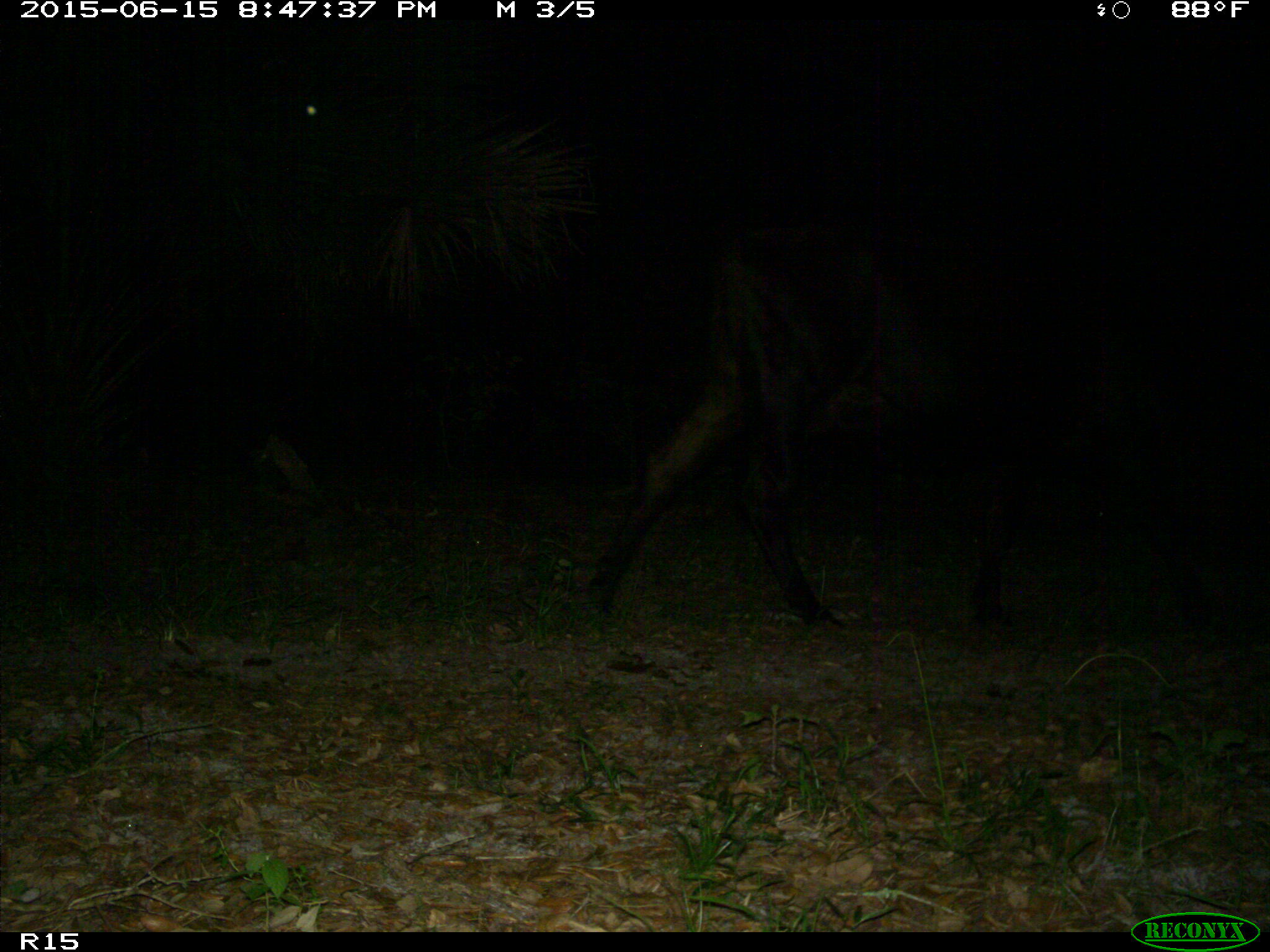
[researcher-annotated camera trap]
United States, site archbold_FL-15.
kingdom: Animalia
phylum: Chordata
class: Mammalia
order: Artiodactyla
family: Bovidae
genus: Bos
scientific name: Bos taurus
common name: domestic cow